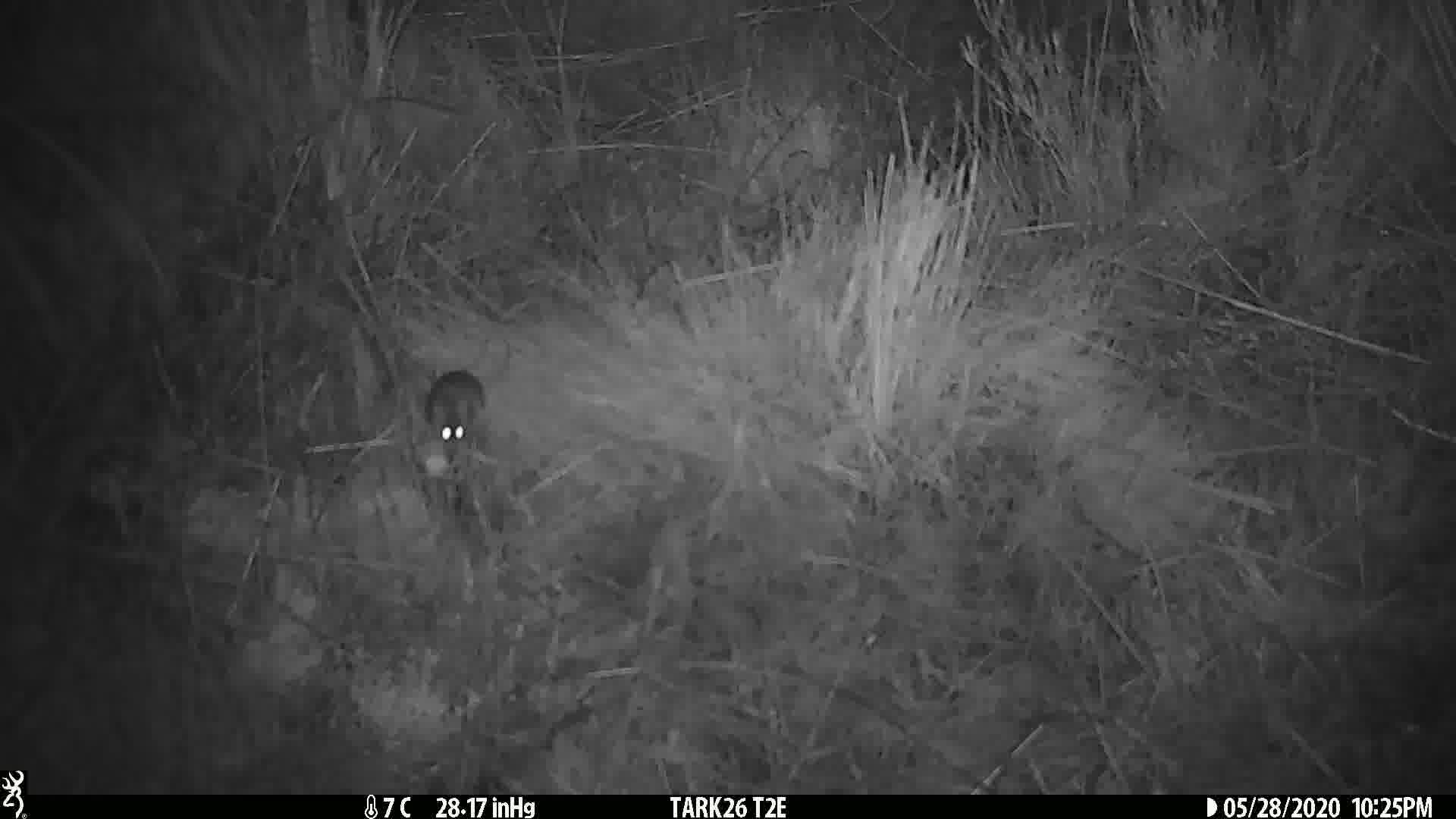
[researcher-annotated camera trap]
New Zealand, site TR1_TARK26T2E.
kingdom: Animalia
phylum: Chordata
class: Mammalia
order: Rodentia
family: Muridae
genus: Mus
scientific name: Mus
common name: mouse